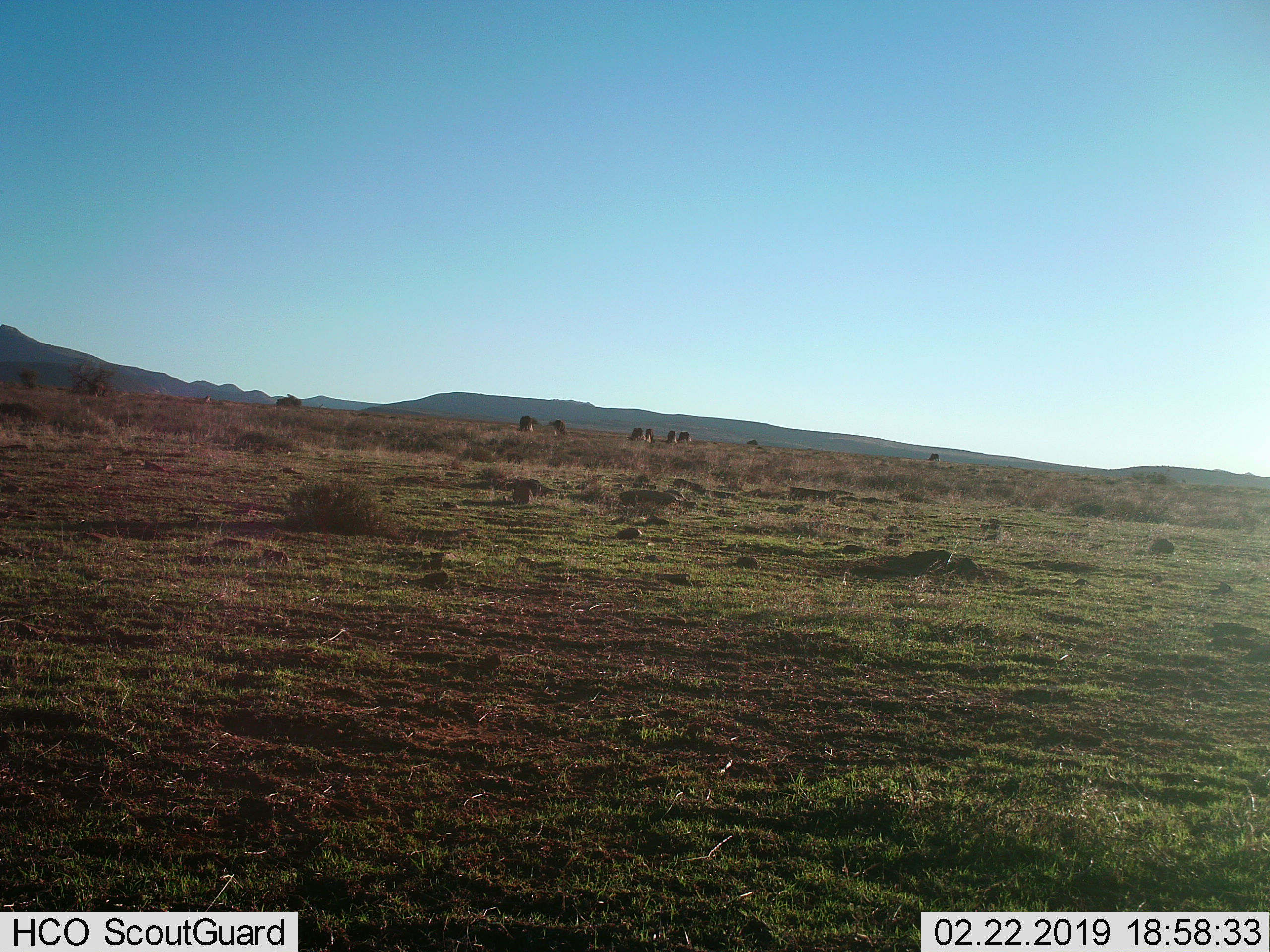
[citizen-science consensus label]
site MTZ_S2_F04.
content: unidentified animal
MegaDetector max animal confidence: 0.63